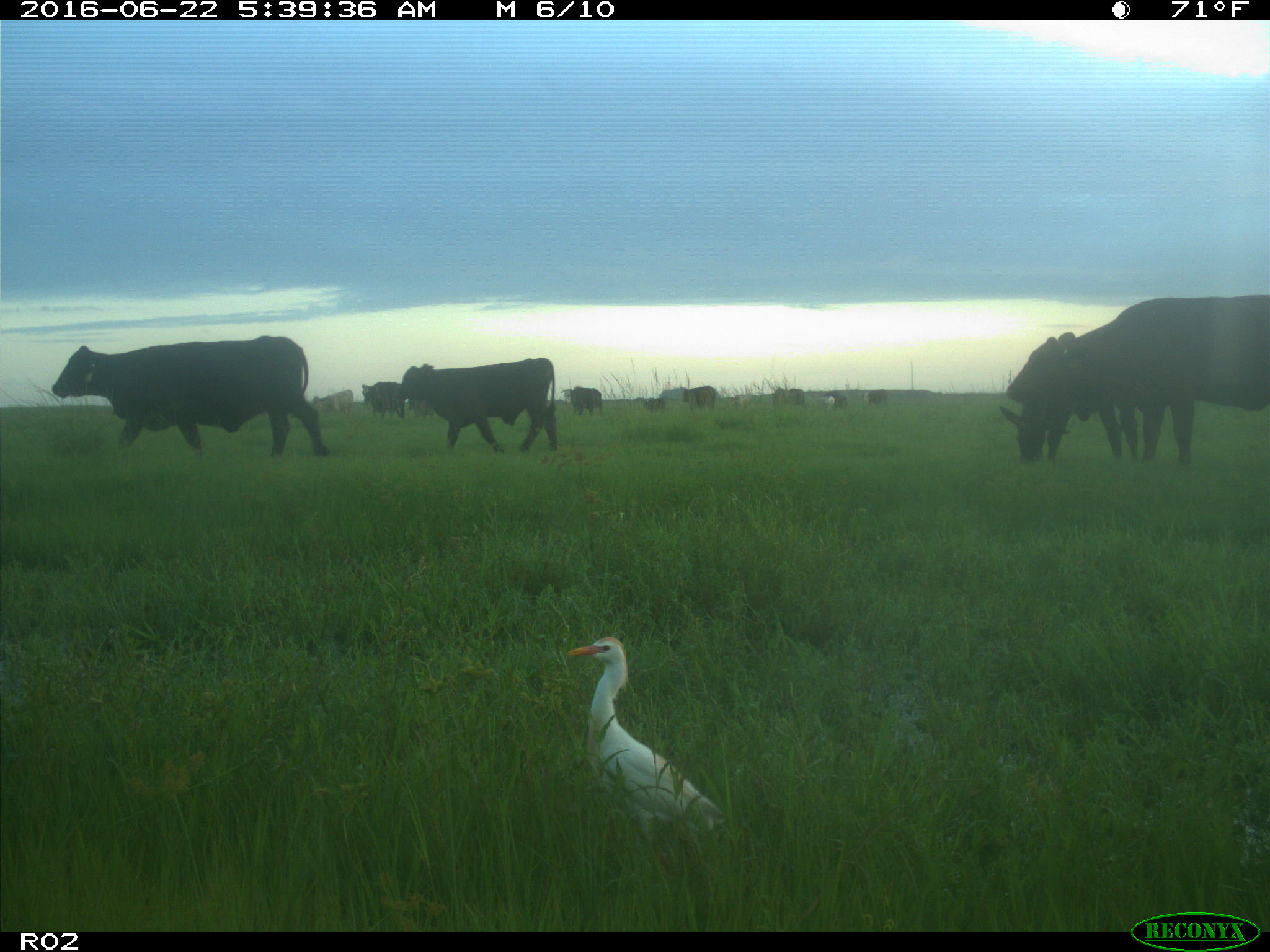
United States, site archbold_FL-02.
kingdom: Animalia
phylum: Chordata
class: Mammalia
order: Artiodactyla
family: Bovidae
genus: Bos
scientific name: Bos taurus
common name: domestic cow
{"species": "Bos taurus (domestic cow)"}